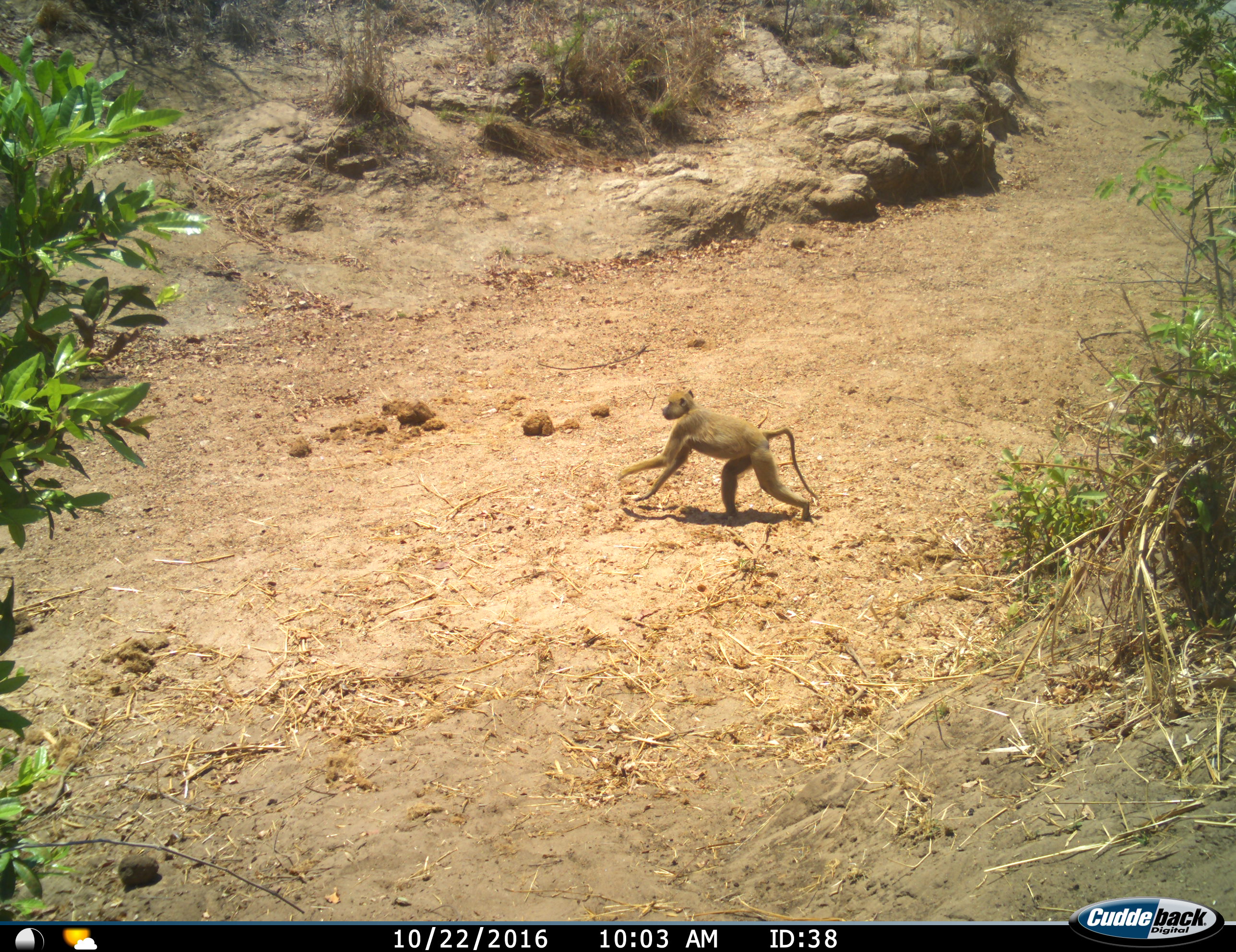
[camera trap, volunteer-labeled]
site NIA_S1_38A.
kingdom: Animalia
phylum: Chordata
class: Mammalia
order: Primates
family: Cercopithecidae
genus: Papio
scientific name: Papio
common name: baboon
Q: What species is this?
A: Baboon (Papio).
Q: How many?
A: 1.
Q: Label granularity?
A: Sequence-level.